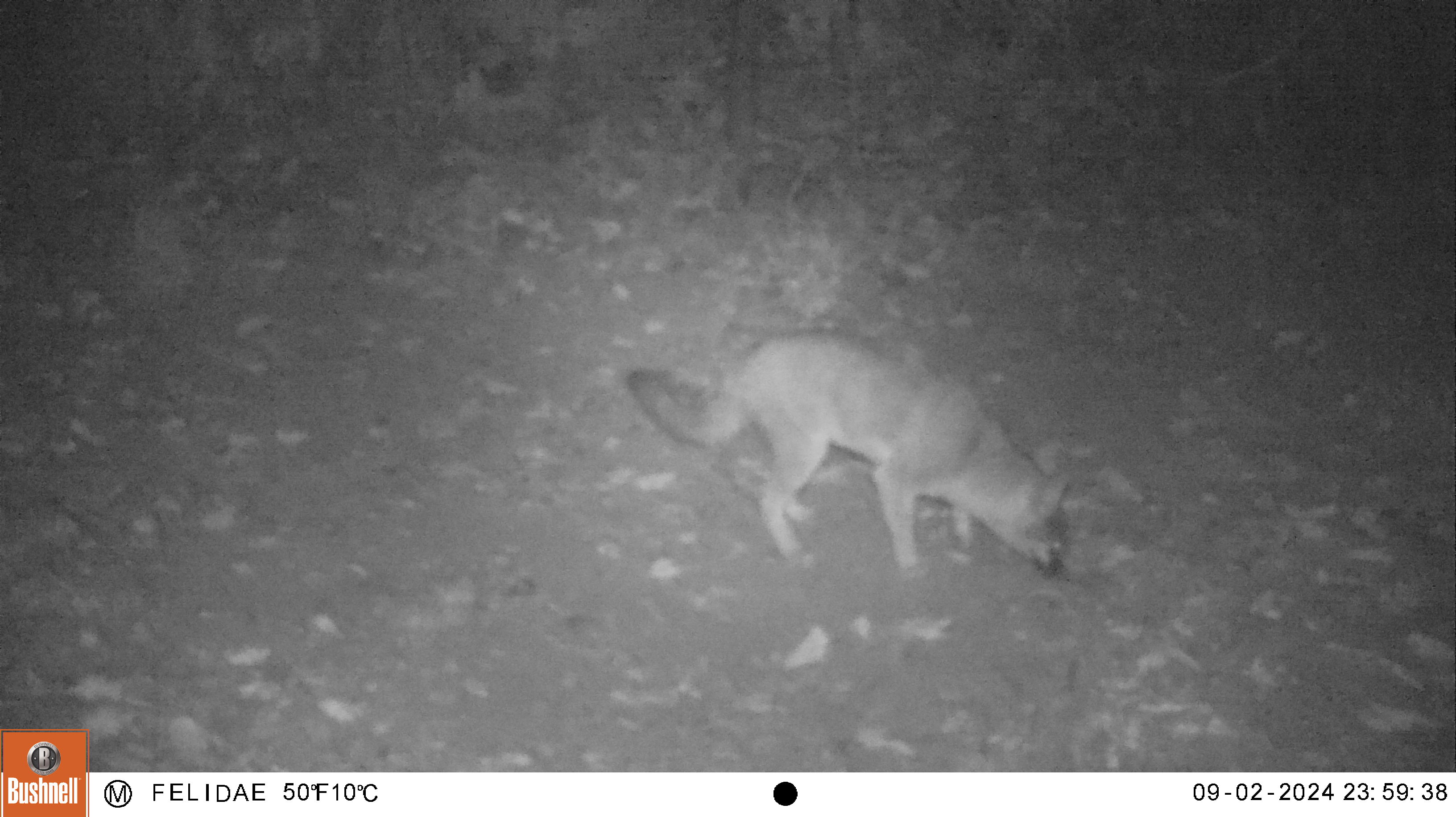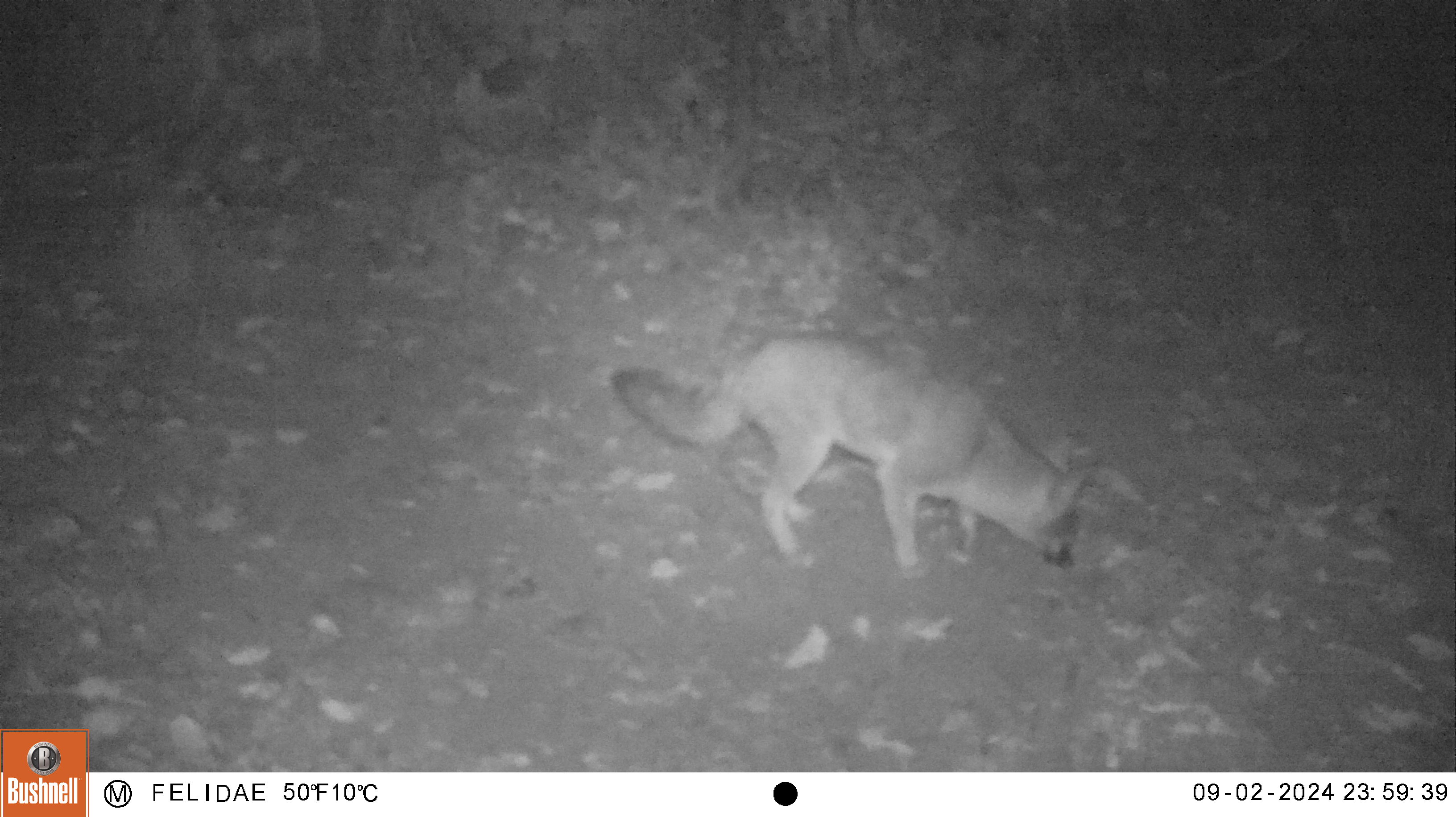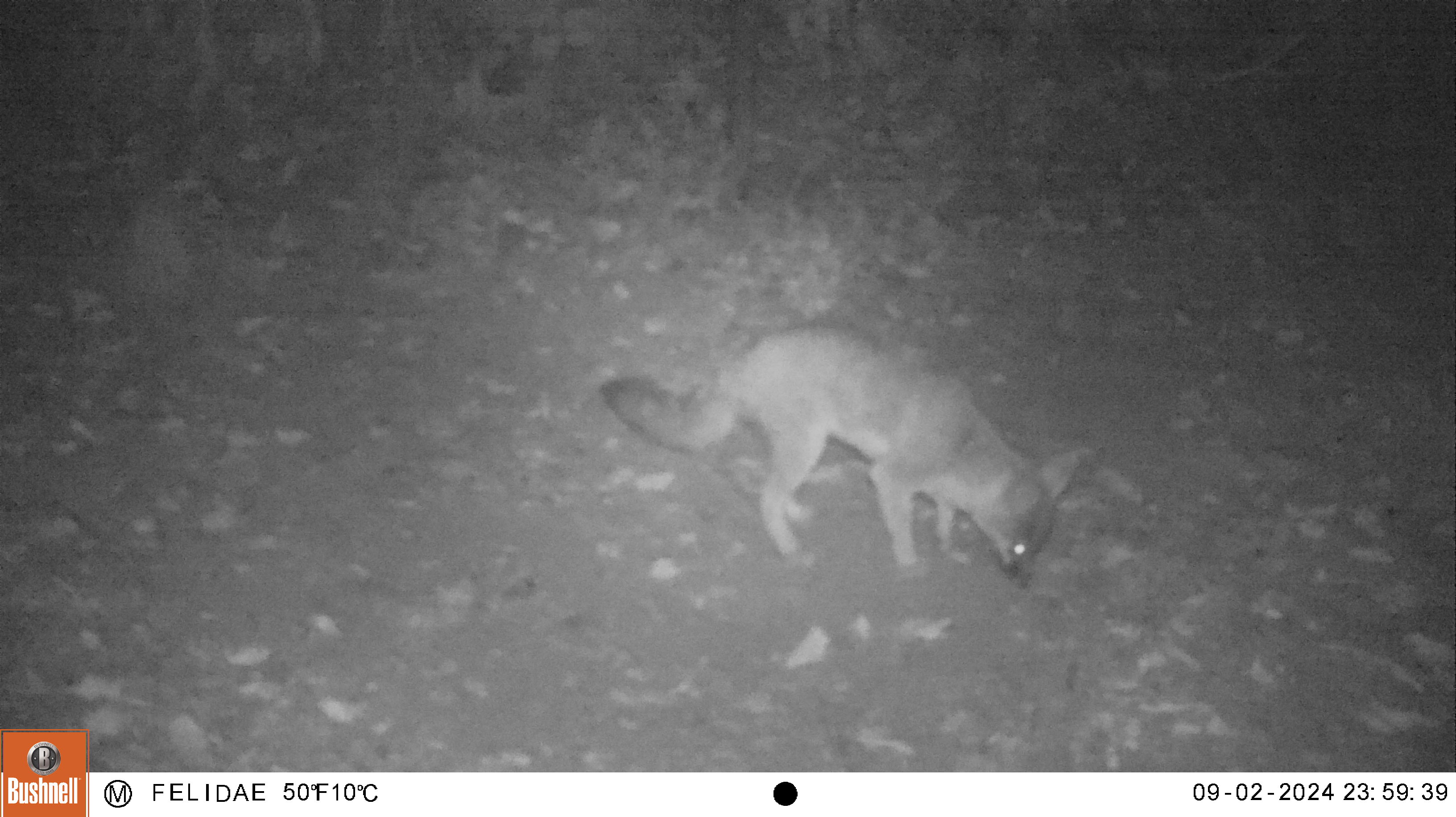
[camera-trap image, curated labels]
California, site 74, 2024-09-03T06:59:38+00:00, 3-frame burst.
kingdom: Animalia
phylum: Chordata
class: Mammalia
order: Carnivora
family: Canidae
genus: Urocyon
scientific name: Urocyon cinereoargenteus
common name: gray fox